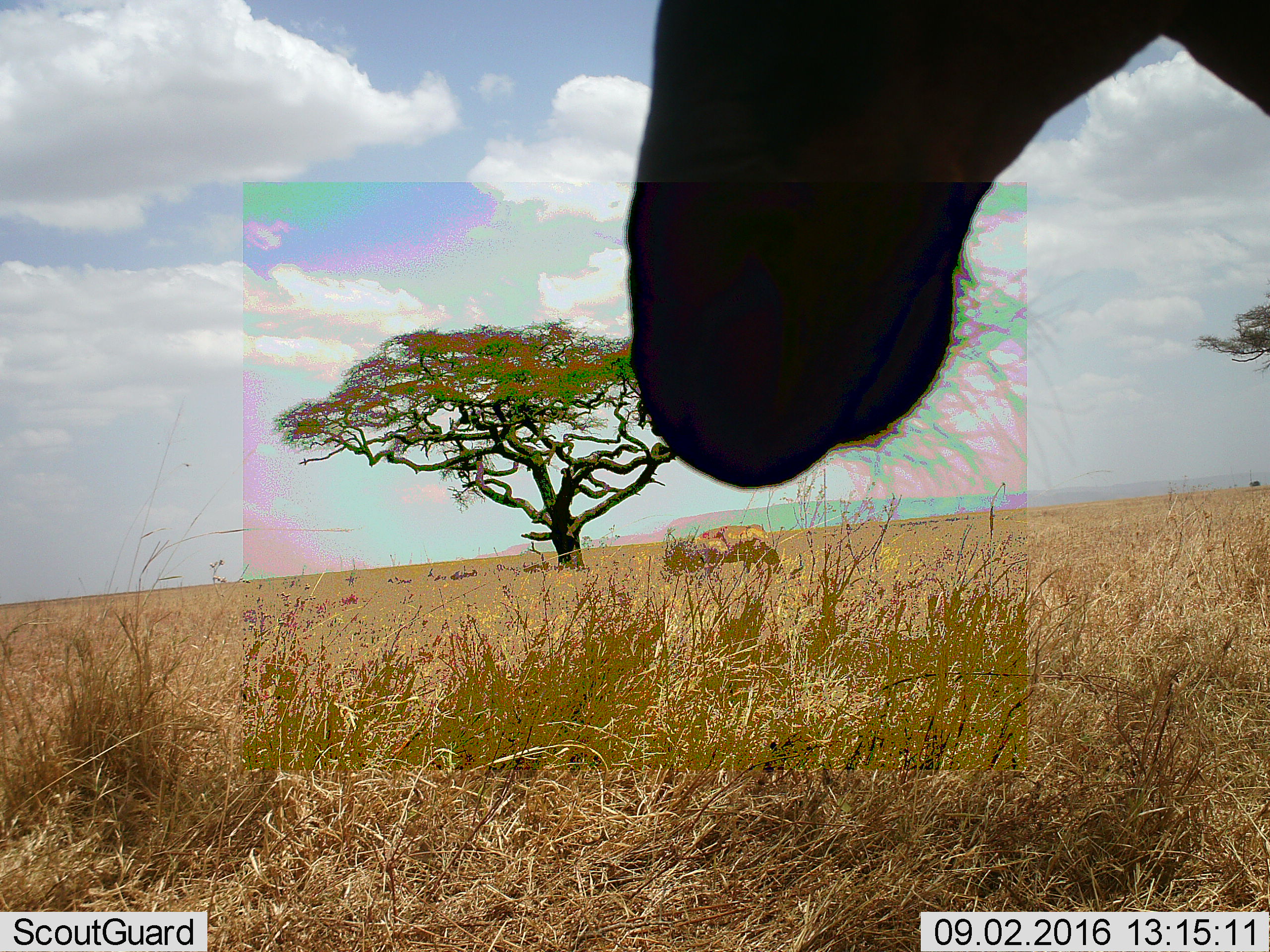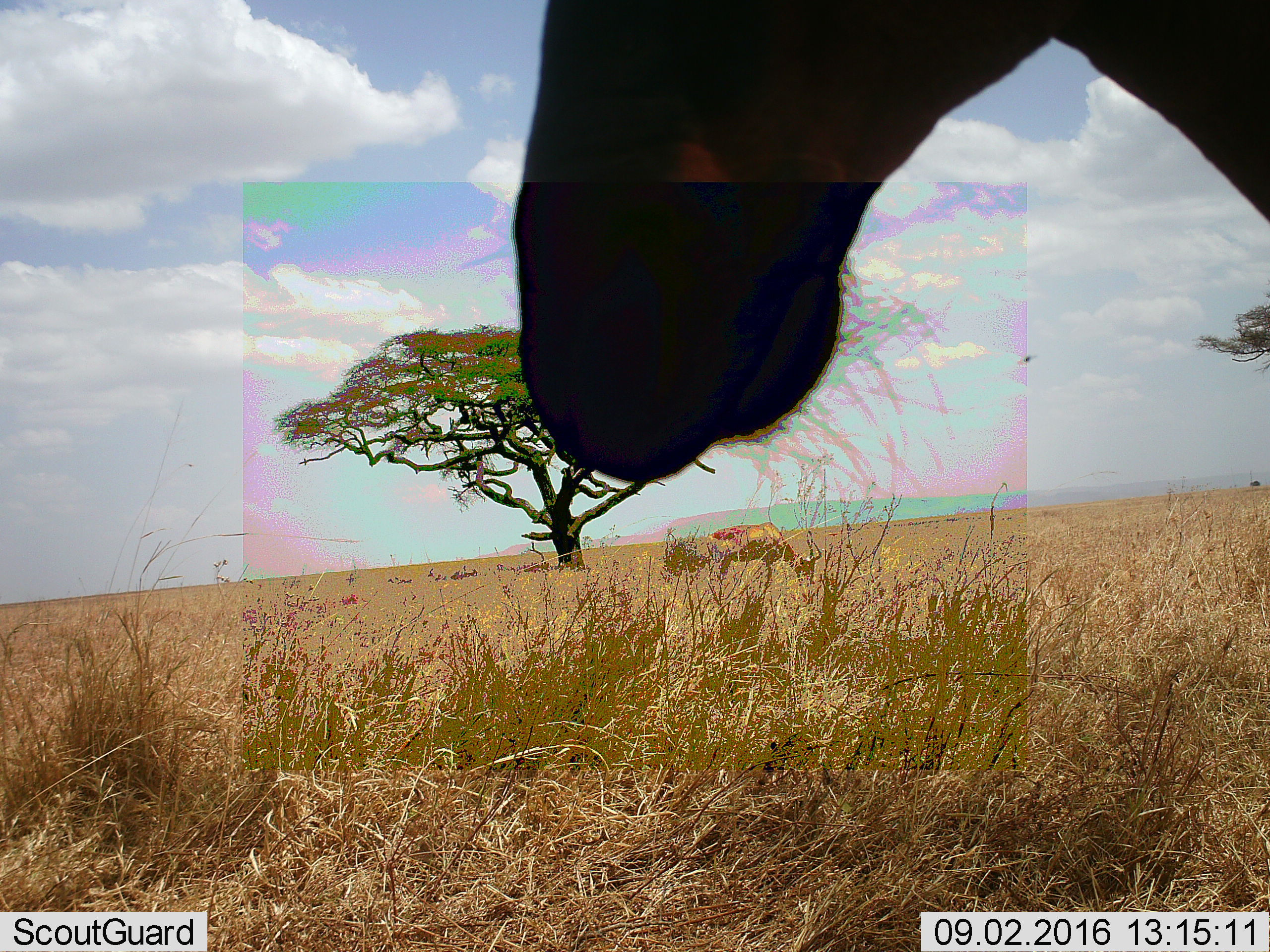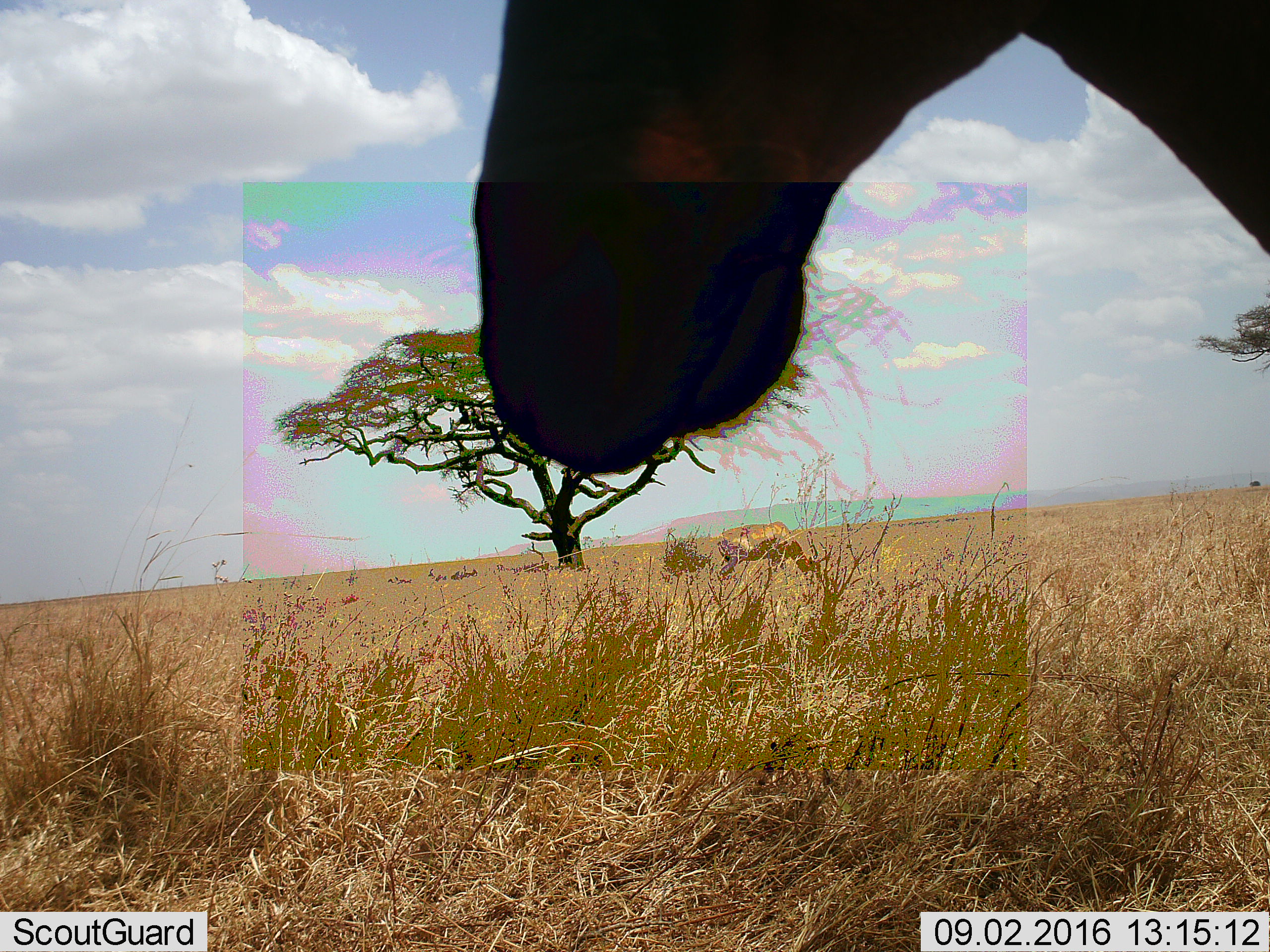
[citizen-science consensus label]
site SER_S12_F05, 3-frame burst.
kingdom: Animalia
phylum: Chordata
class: Mammalia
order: Artiodactyla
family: Bovidae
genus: Alcelaphus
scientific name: Alcelaphus buselaphus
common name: hartebeest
Hartebeest (Alcelaphus buselaphus), count 2. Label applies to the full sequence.